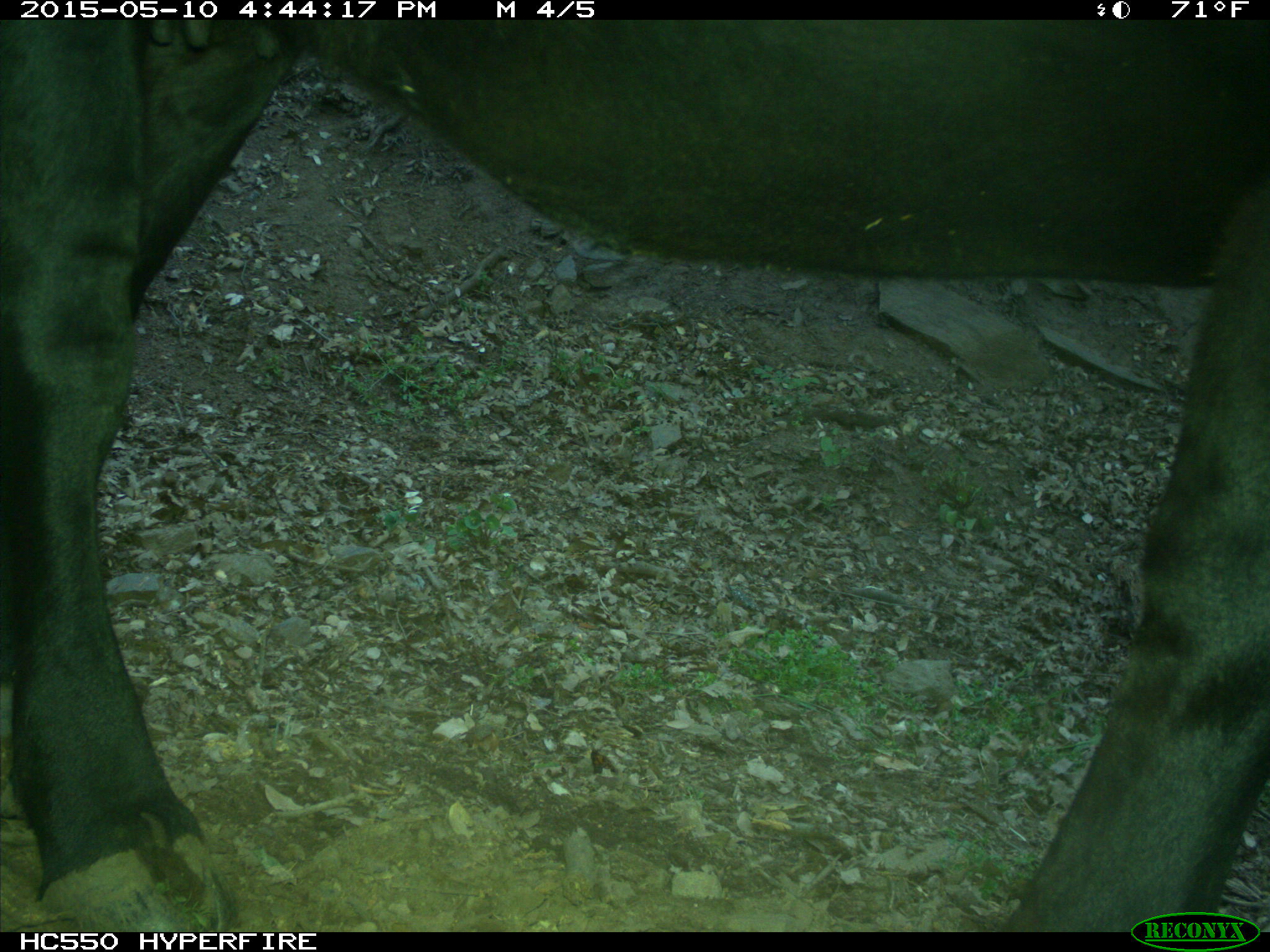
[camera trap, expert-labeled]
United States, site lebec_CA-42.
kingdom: Animalia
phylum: Chordata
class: Mammalia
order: Artiodactyla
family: Bovidae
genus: Bos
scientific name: Bos taurus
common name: domestic cow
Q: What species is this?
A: Bos taurus (domestic cow).